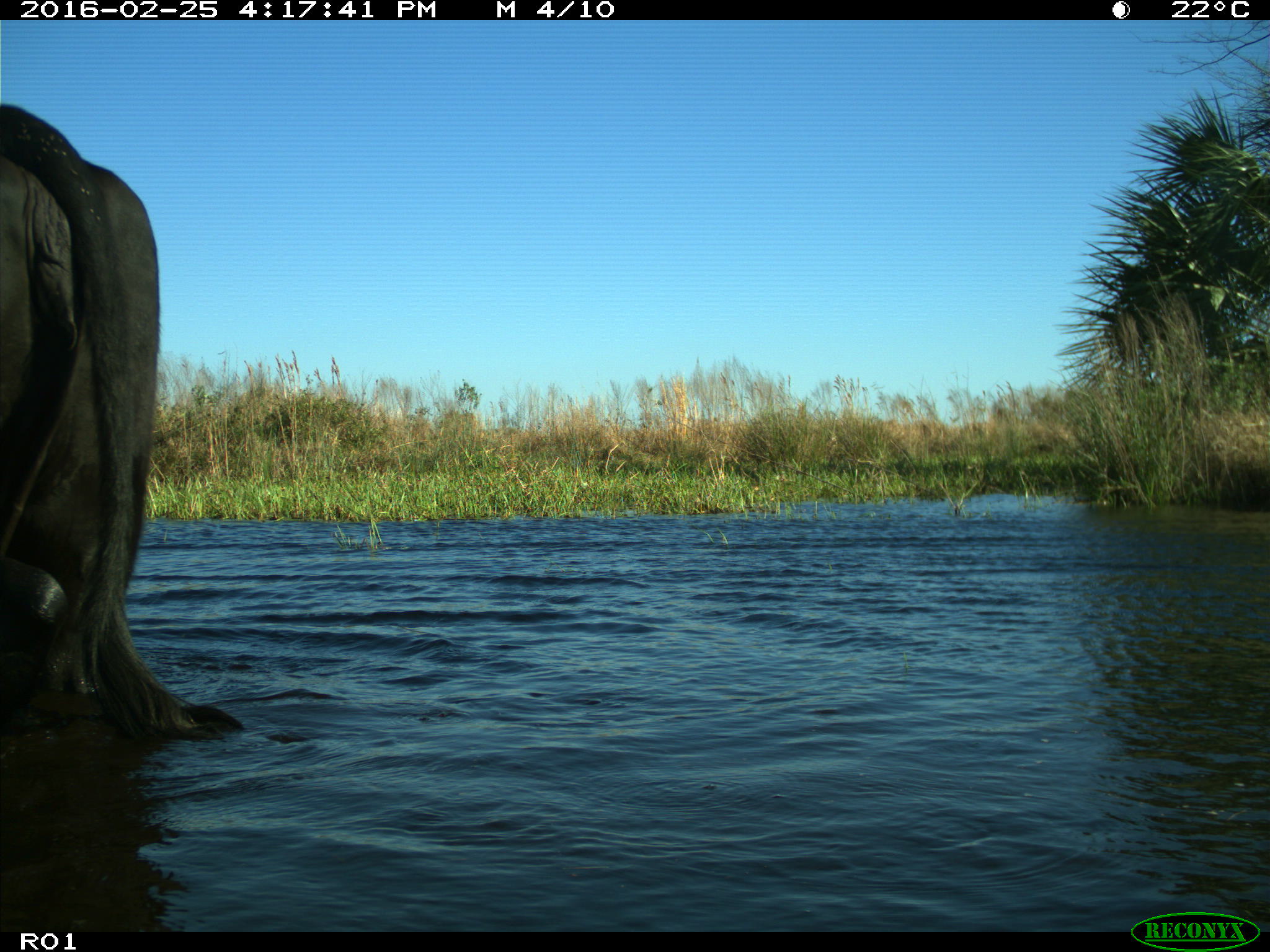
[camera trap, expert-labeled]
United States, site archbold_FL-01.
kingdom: Animalia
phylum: Chordata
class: Mammalia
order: Artiodactyla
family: Bovidae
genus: Bos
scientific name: Bos taurus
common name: domestic cow